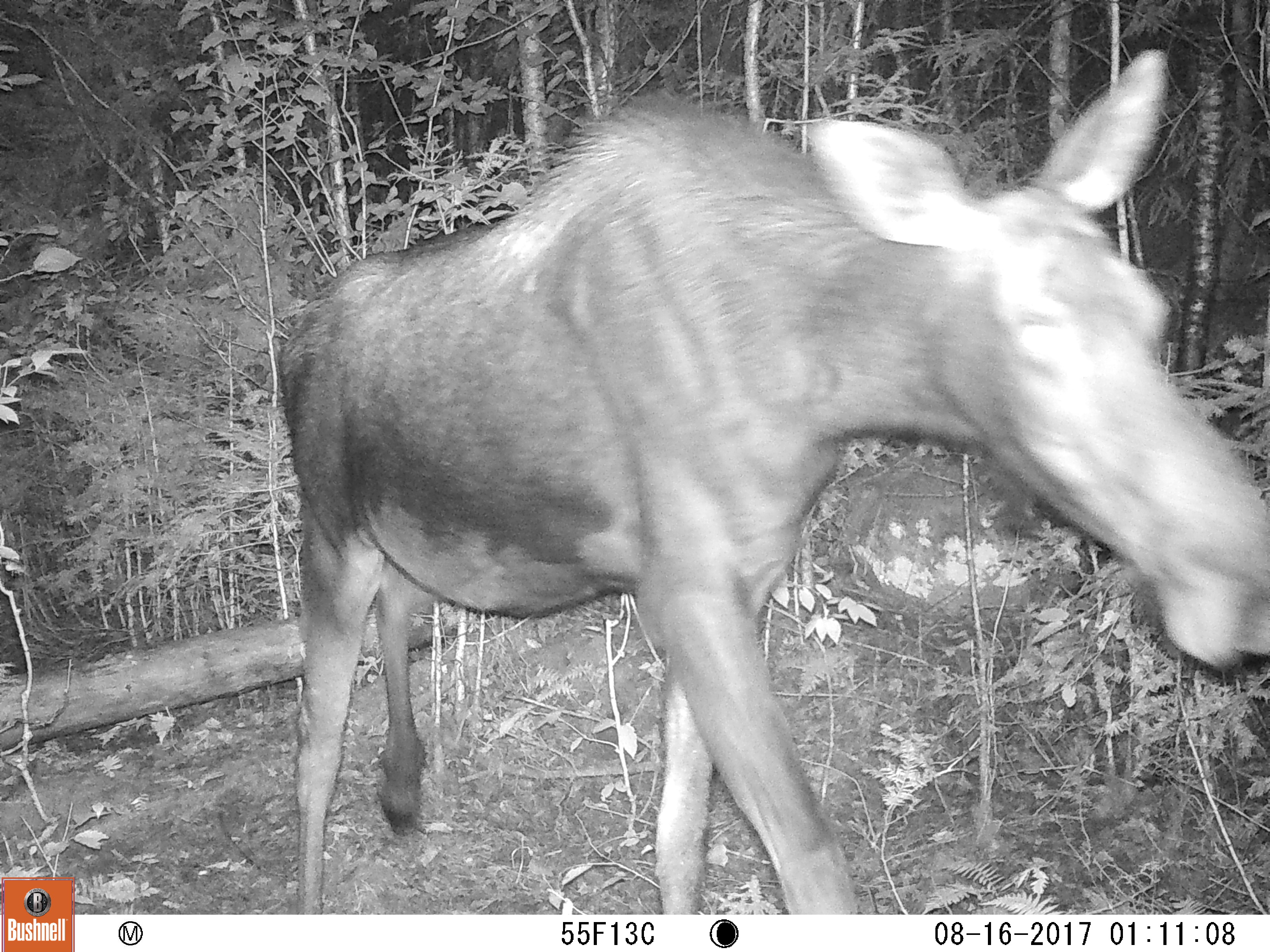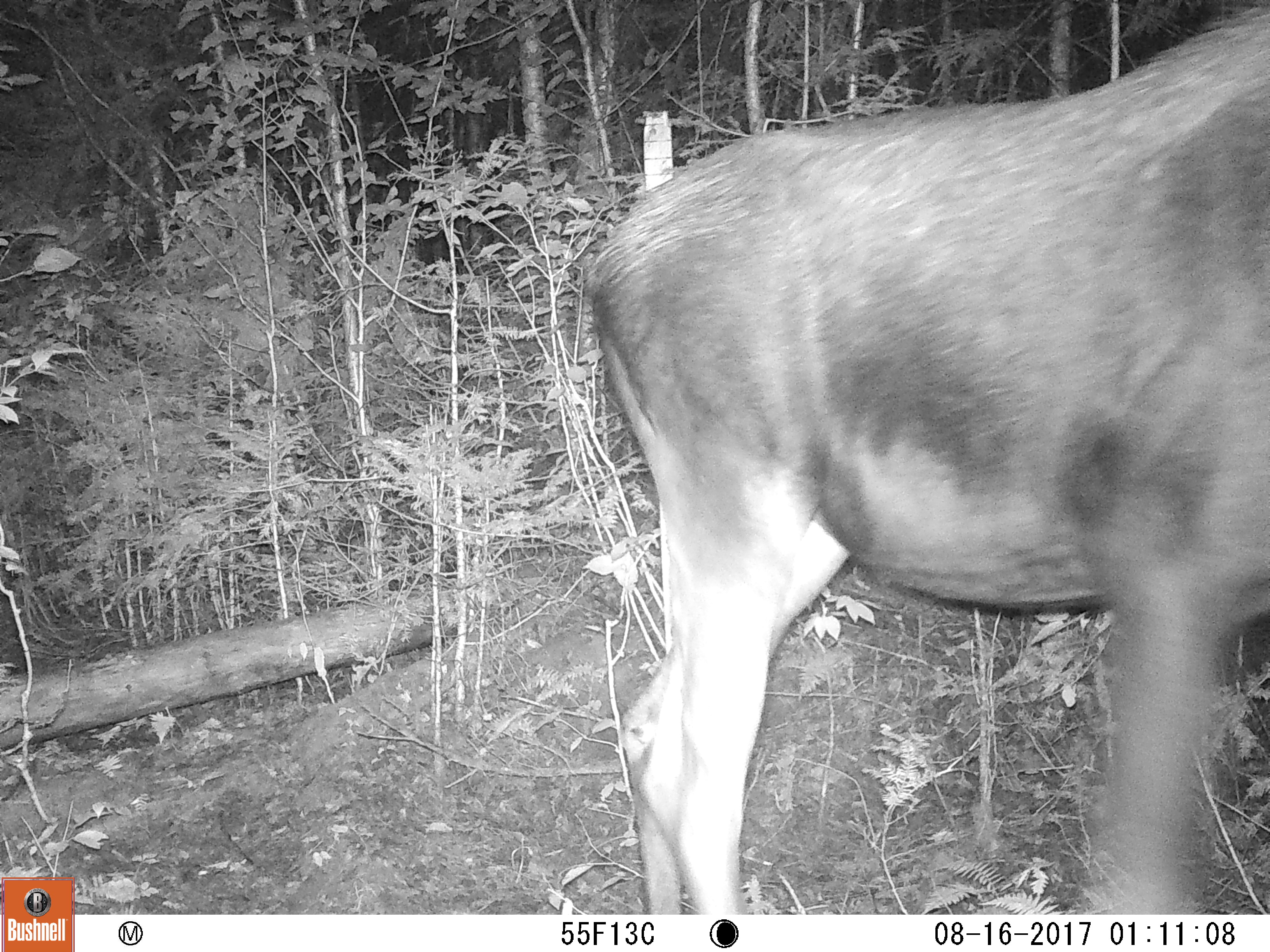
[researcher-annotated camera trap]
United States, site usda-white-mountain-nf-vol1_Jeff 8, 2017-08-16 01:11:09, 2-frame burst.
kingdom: Animalia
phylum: Chordata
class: Mammalia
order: Artiodactyla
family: Cervidae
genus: Alces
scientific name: Alces alces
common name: moose